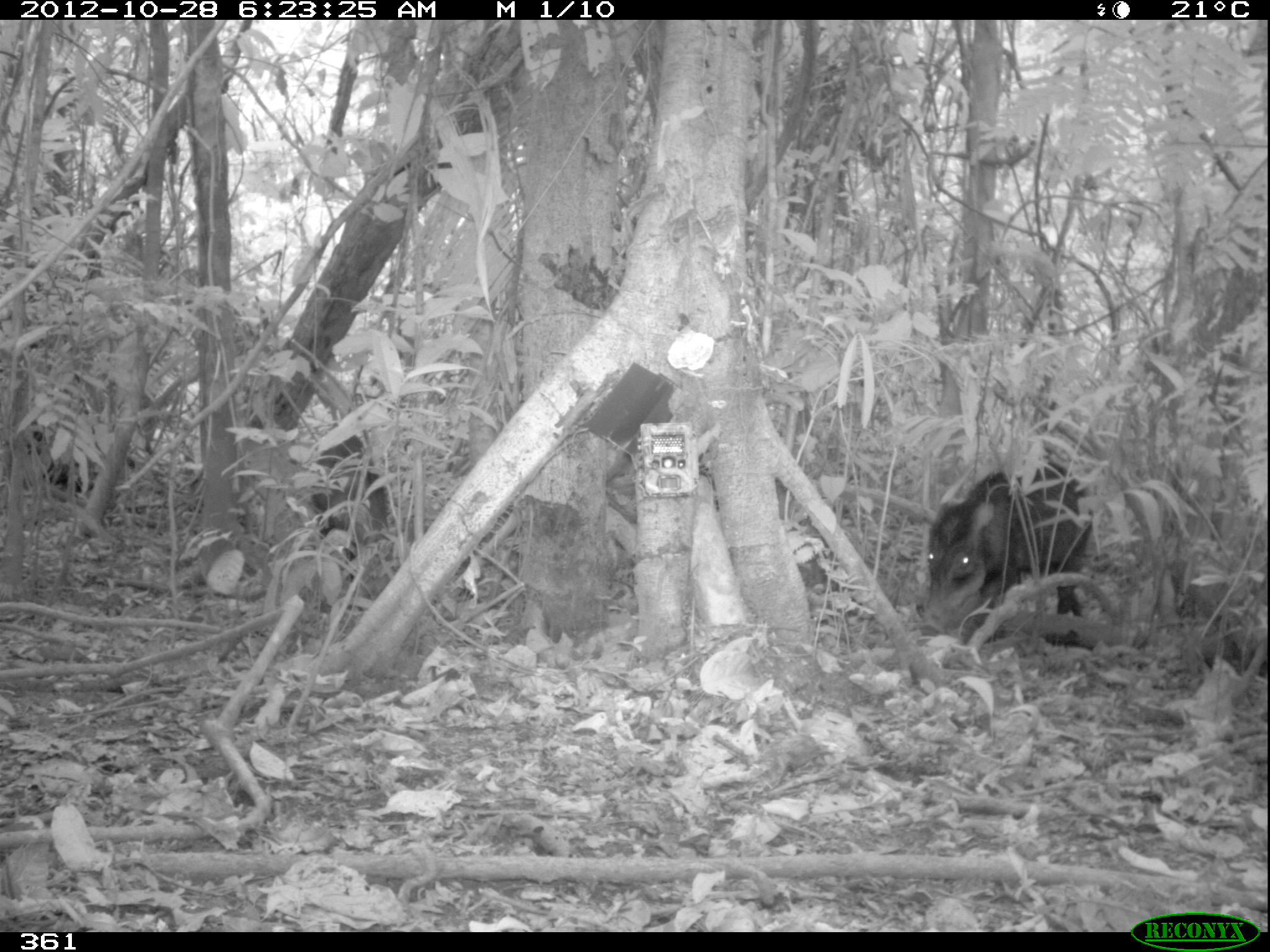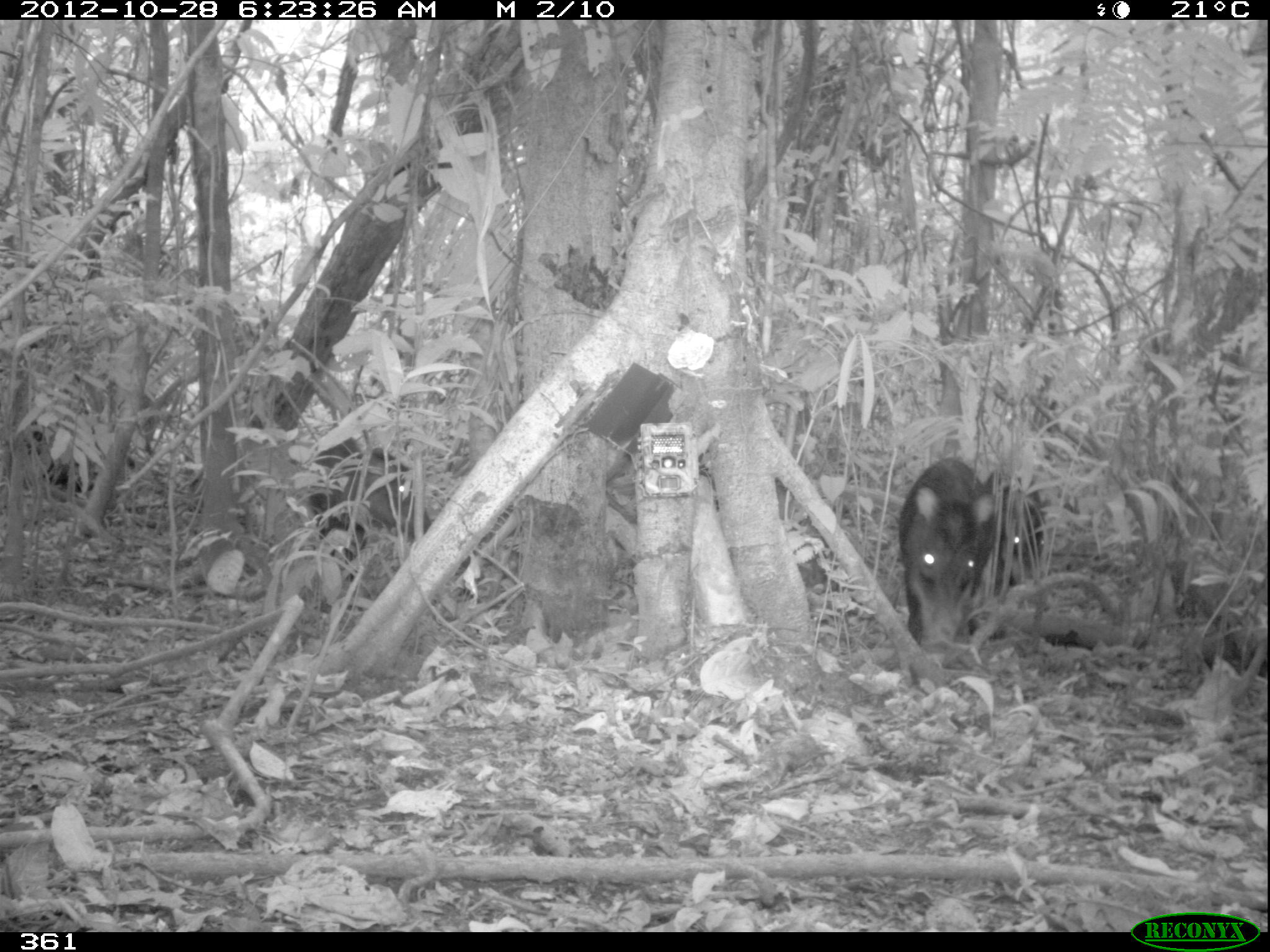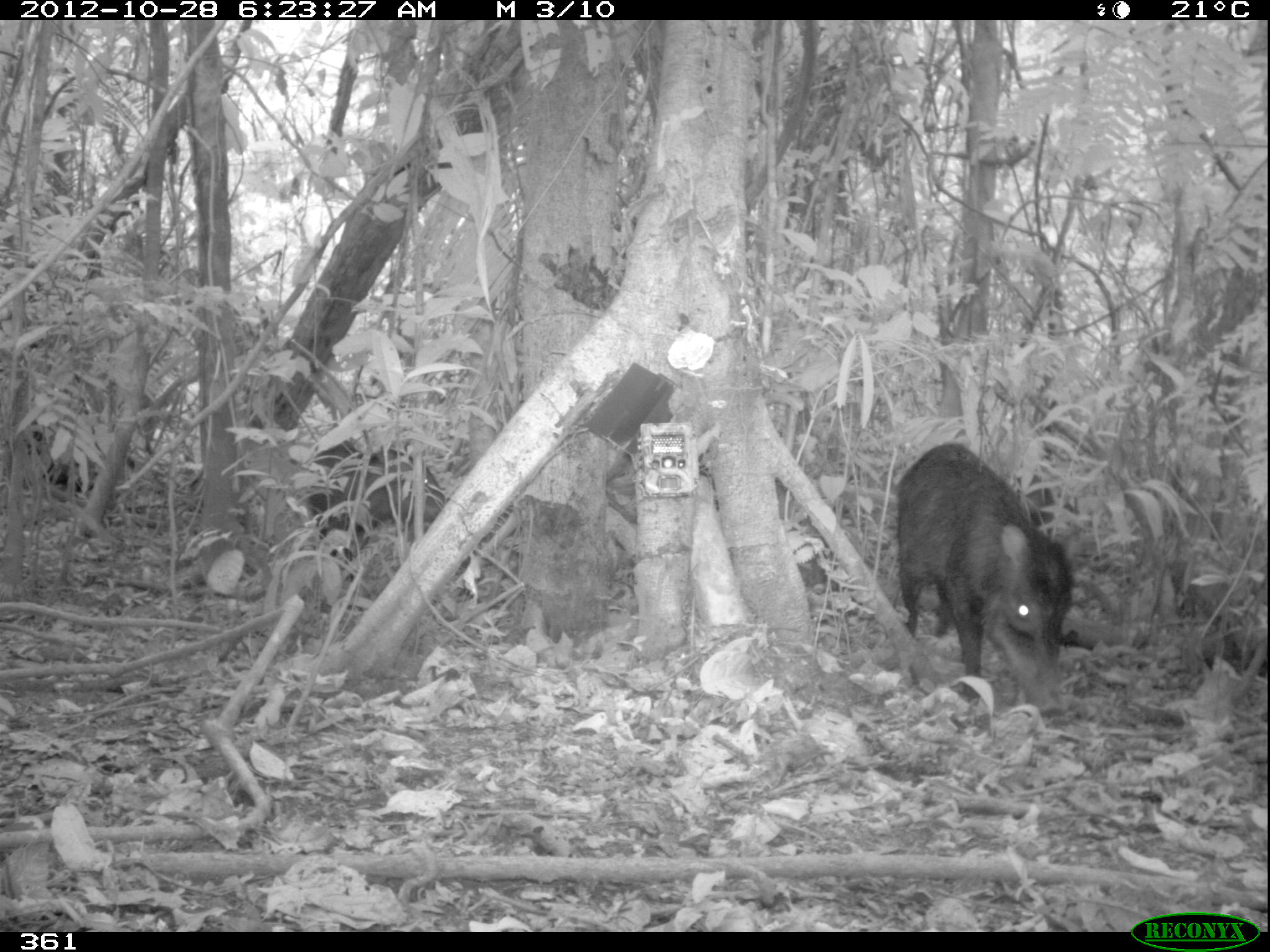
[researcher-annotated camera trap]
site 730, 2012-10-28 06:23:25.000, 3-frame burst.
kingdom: Animalia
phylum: Chordata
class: Mammalia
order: Artiodactyla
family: Tayassuidae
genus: Tayassu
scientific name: Tayassu pecari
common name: white-lipped peccary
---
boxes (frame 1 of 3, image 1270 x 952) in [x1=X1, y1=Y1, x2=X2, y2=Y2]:
tayassu pecari: [x1=921, y1=458, x2=1094, y2=640]; [x1=307, y1=434, x2=388, y2=583]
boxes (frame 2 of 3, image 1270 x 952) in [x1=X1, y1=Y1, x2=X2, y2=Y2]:
tayassu pecari: [x1=896, y1=454, x2=999, y2=659]; [x1=309, y1=435, x2=431, y2=582]; [x1=981, y1=471, x2=1046, y2=593]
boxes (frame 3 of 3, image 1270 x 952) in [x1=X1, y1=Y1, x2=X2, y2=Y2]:
tayassu pecari: [x1=892, y1=442, x2=1075, y2=720]; [x1=306, y1=438, x2=448, y2=581]